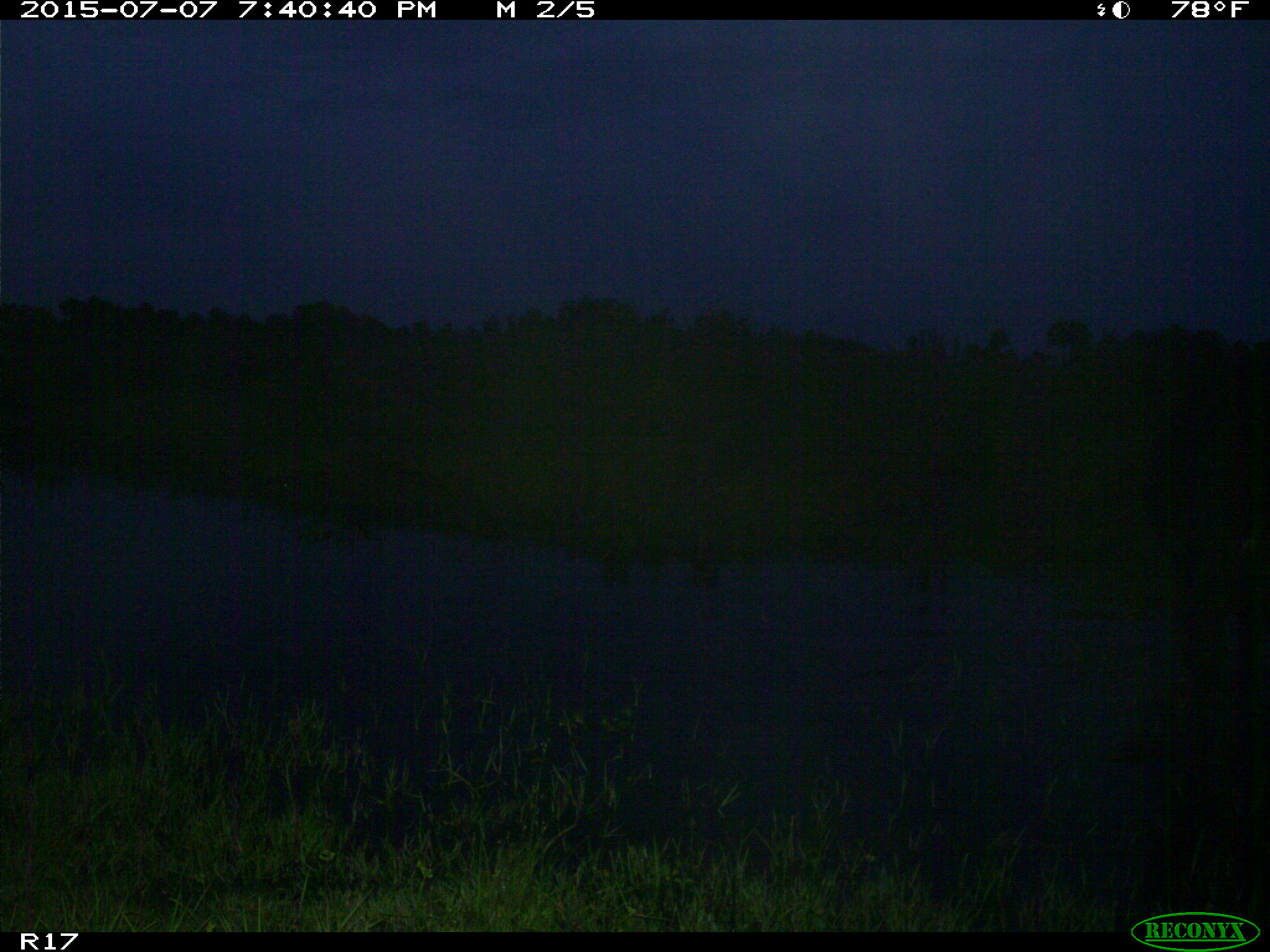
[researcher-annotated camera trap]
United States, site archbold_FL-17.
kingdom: Animalia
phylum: Chordata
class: Mammalia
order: Artiodactyla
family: Bovidae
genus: Bos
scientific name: Bos taurus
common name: domestic cow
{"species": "Bos taurus (domestic cow)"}